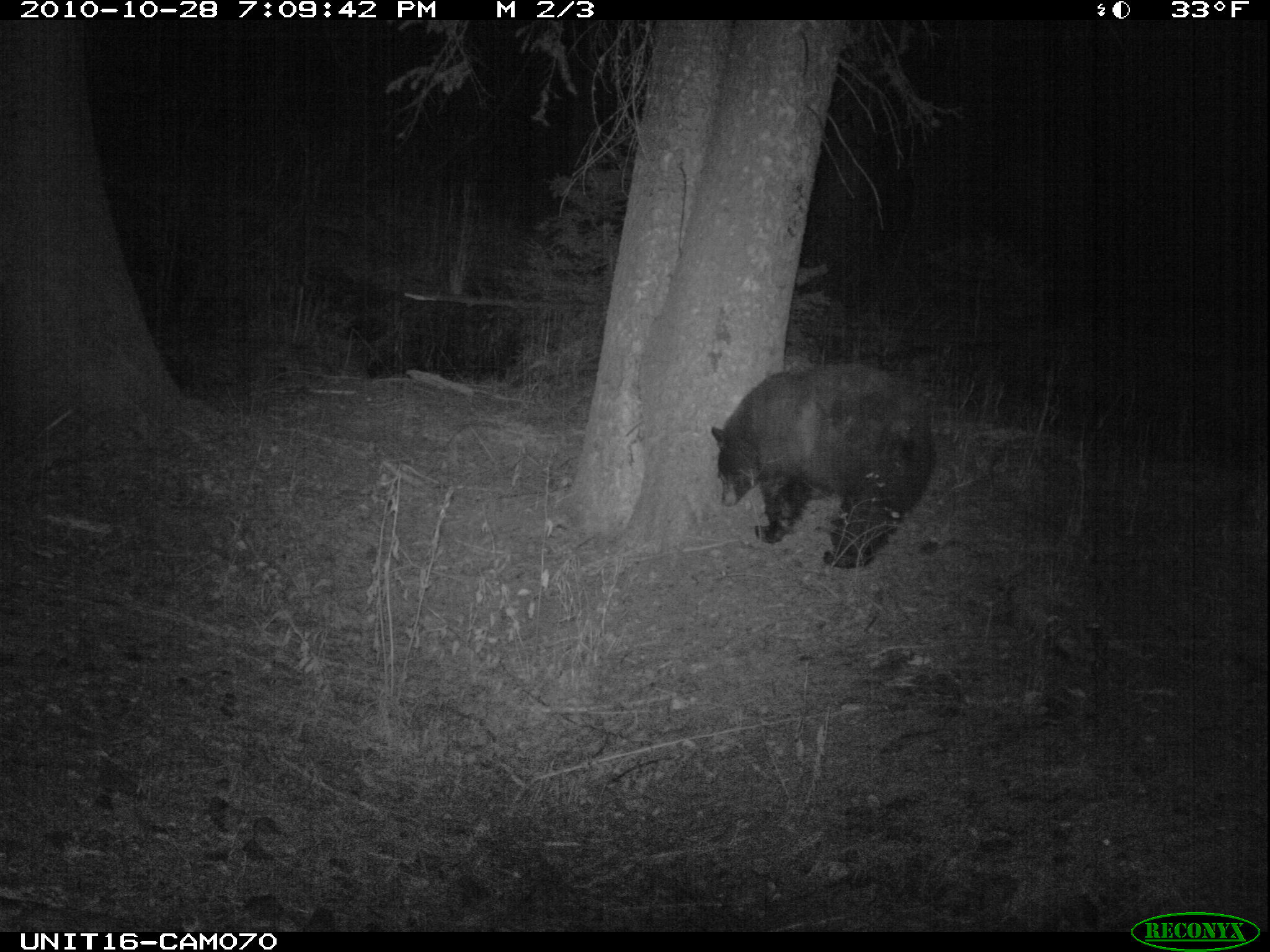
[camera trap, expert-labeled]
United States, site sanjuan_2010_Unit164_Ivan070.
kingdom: Animalia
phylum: Chordata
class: Mammalia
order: Carnivora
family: Ursidae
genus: Ursus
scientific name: Ursus americanus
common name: american black bear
Ursus americanus (american black bear).